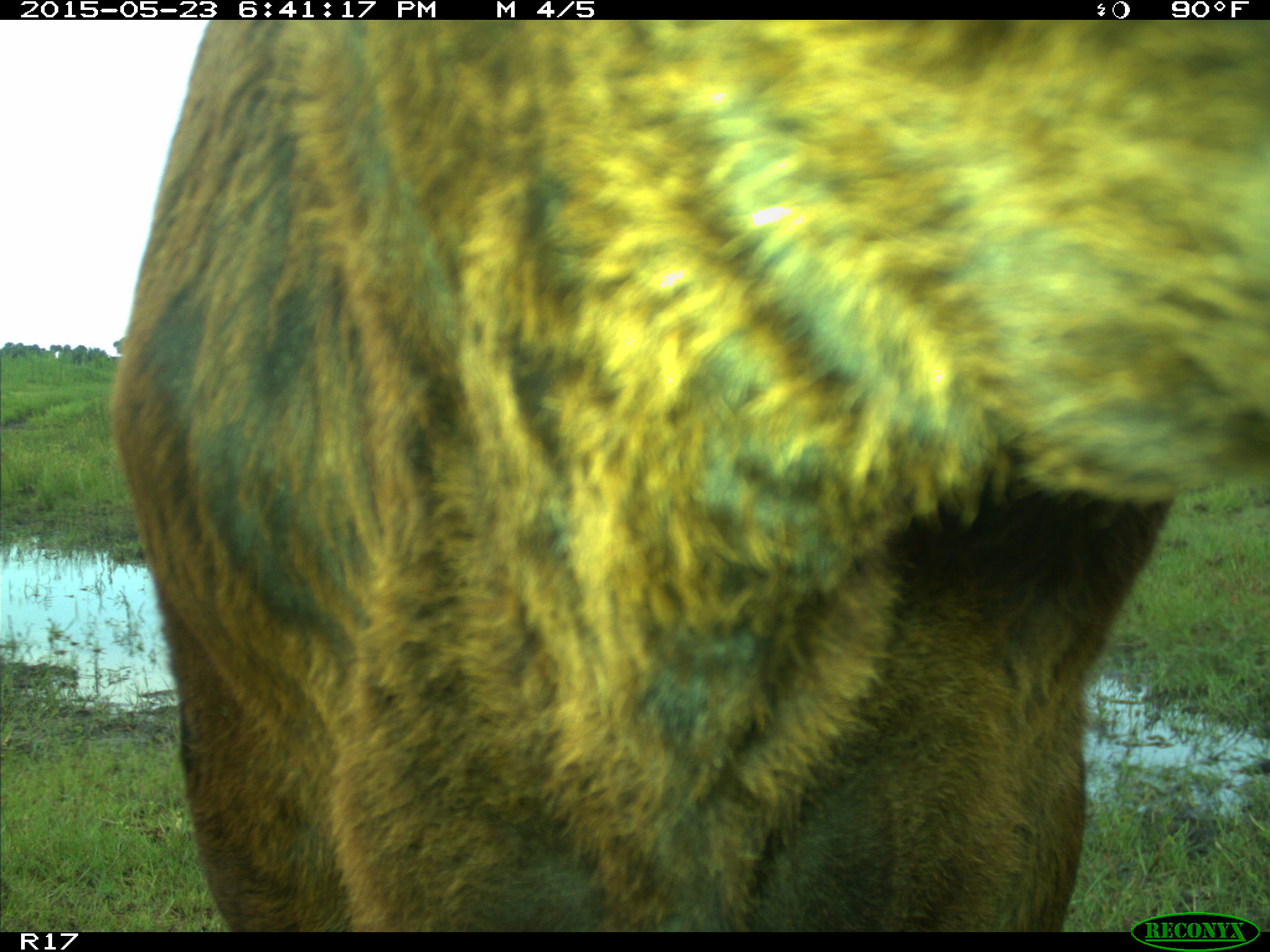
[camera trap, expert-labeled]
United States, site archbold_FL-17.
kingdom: Animalia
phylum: Chordata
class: Mammalia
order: Artiodactyla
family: Bovidae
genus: Bos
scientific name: Bos taurus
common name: domestic cow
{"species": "Bos taurus (domestic cow)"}